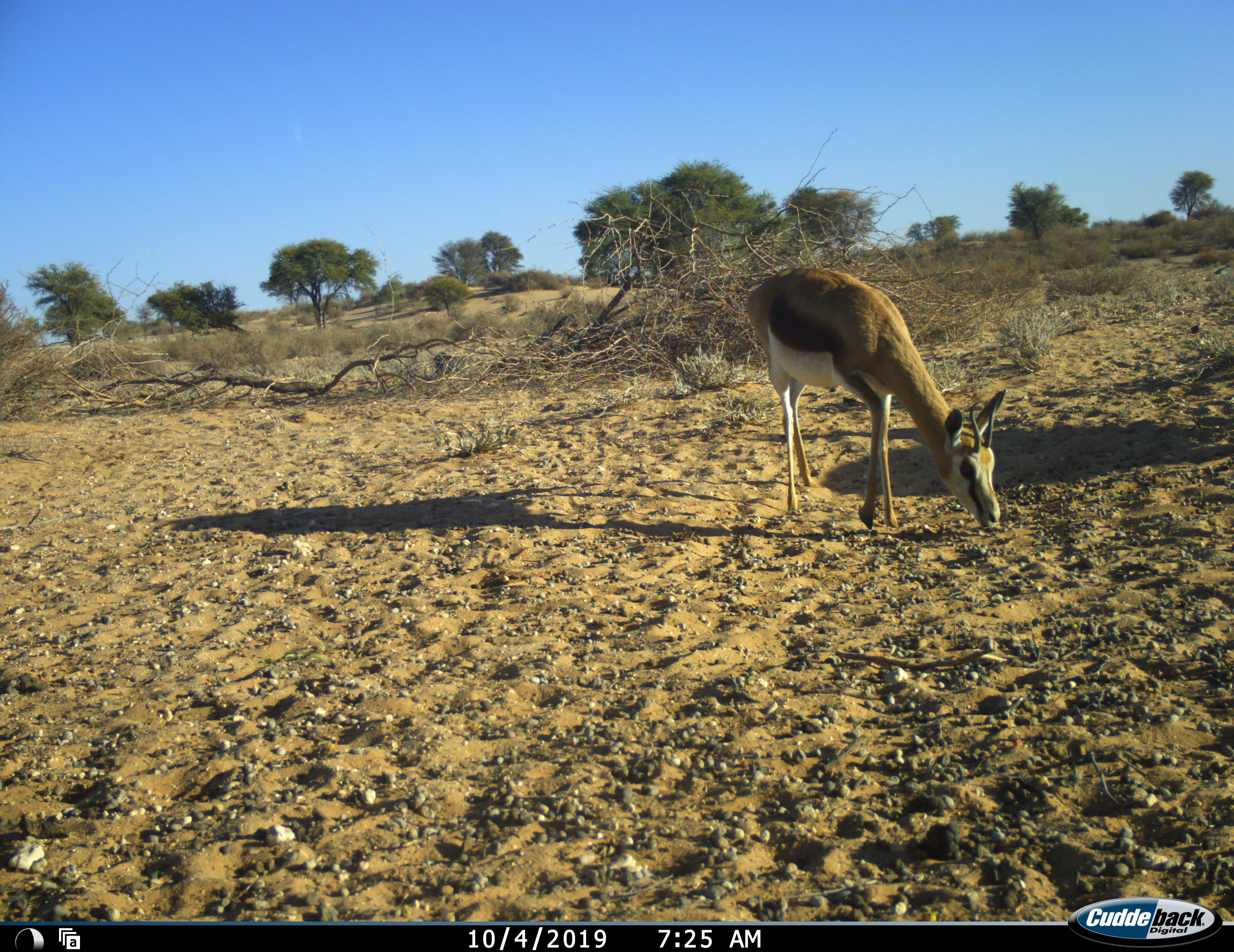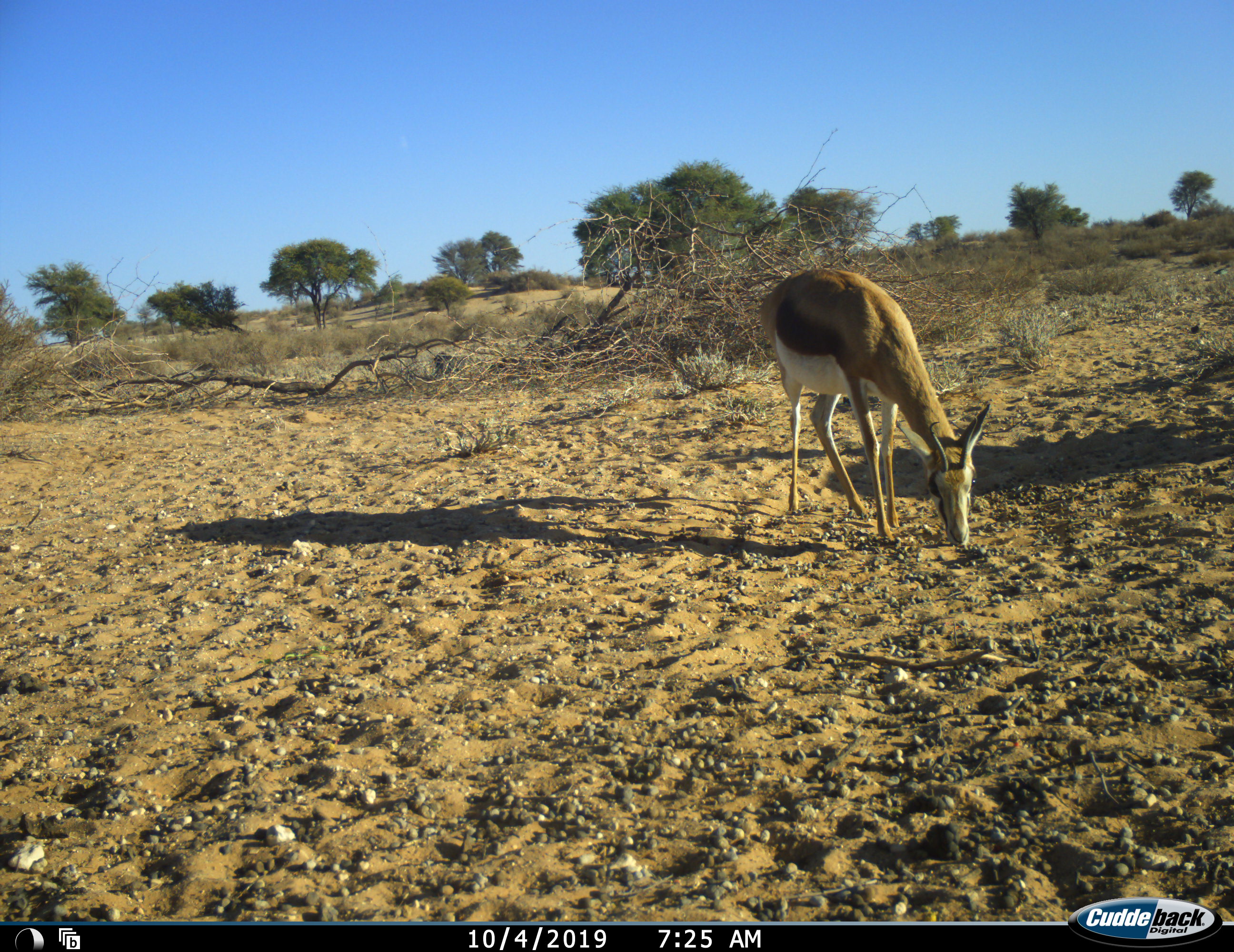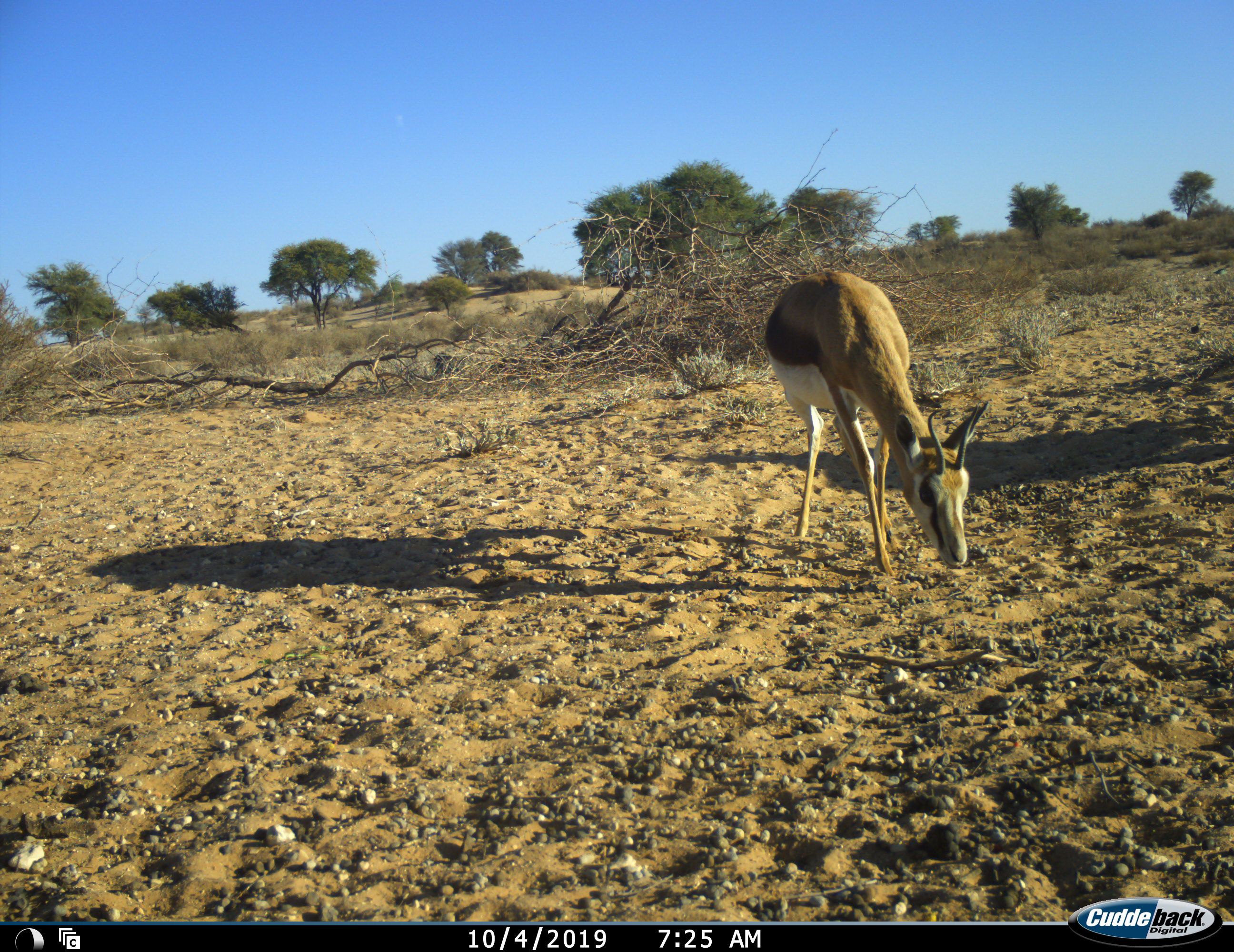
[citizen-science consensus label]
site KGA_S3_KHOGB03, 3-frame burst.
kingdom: Animalia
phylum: Chordata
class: Mammalia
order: Artiodactyla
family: Bovidae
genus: Antidorcas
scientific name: Antidorcas marsupialis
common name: springbok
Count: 1.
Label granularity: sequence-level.